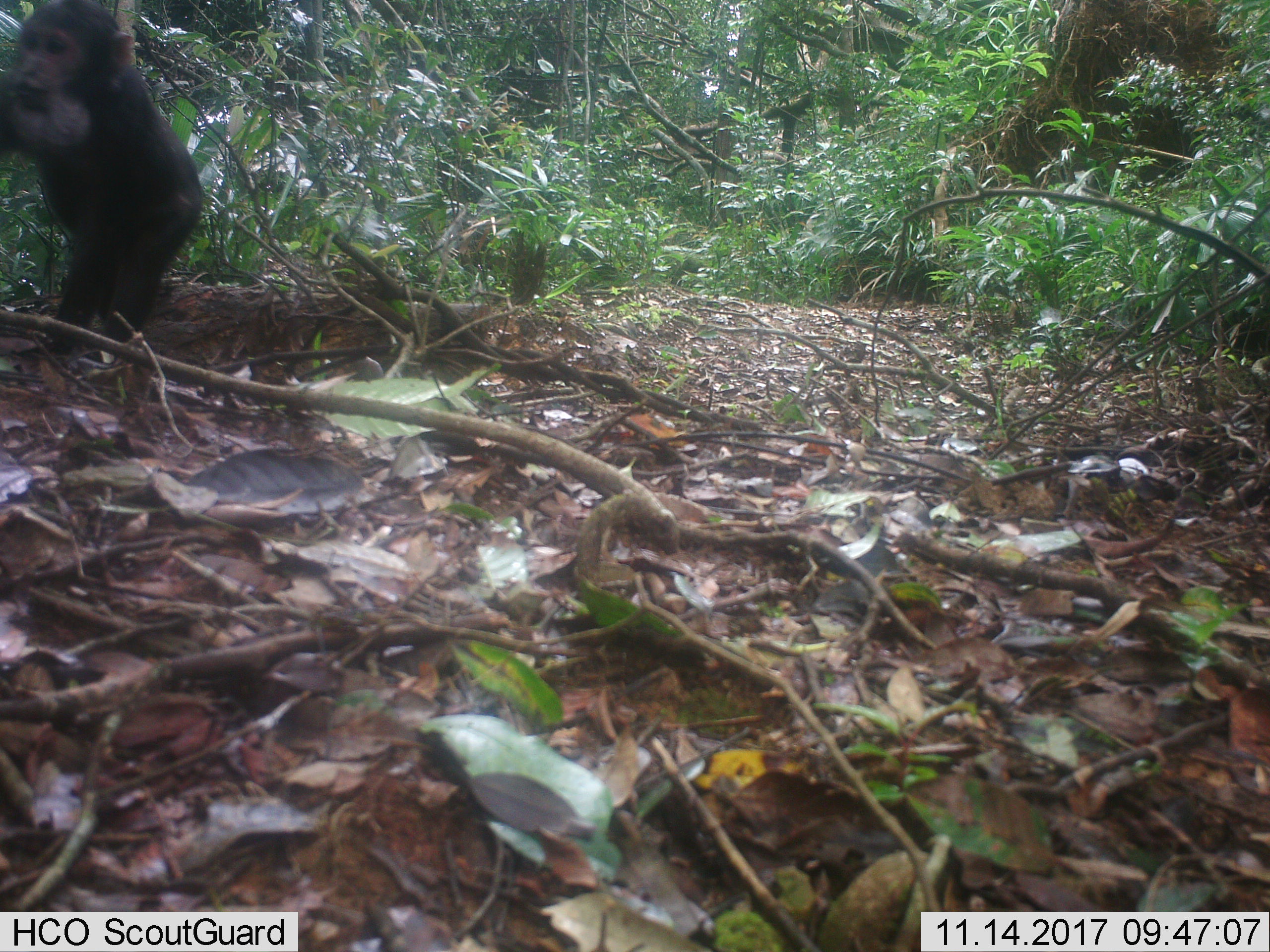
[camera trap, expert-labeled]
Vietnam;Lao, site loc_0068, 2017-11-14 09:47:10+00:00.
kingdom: Animalia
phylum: Chordata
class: Mammalia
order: Primates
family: Cercopithecidae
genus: Macaca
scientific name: Macaca arctoides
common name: stump-tailed macaque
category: stump tailed macaque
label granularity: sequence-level